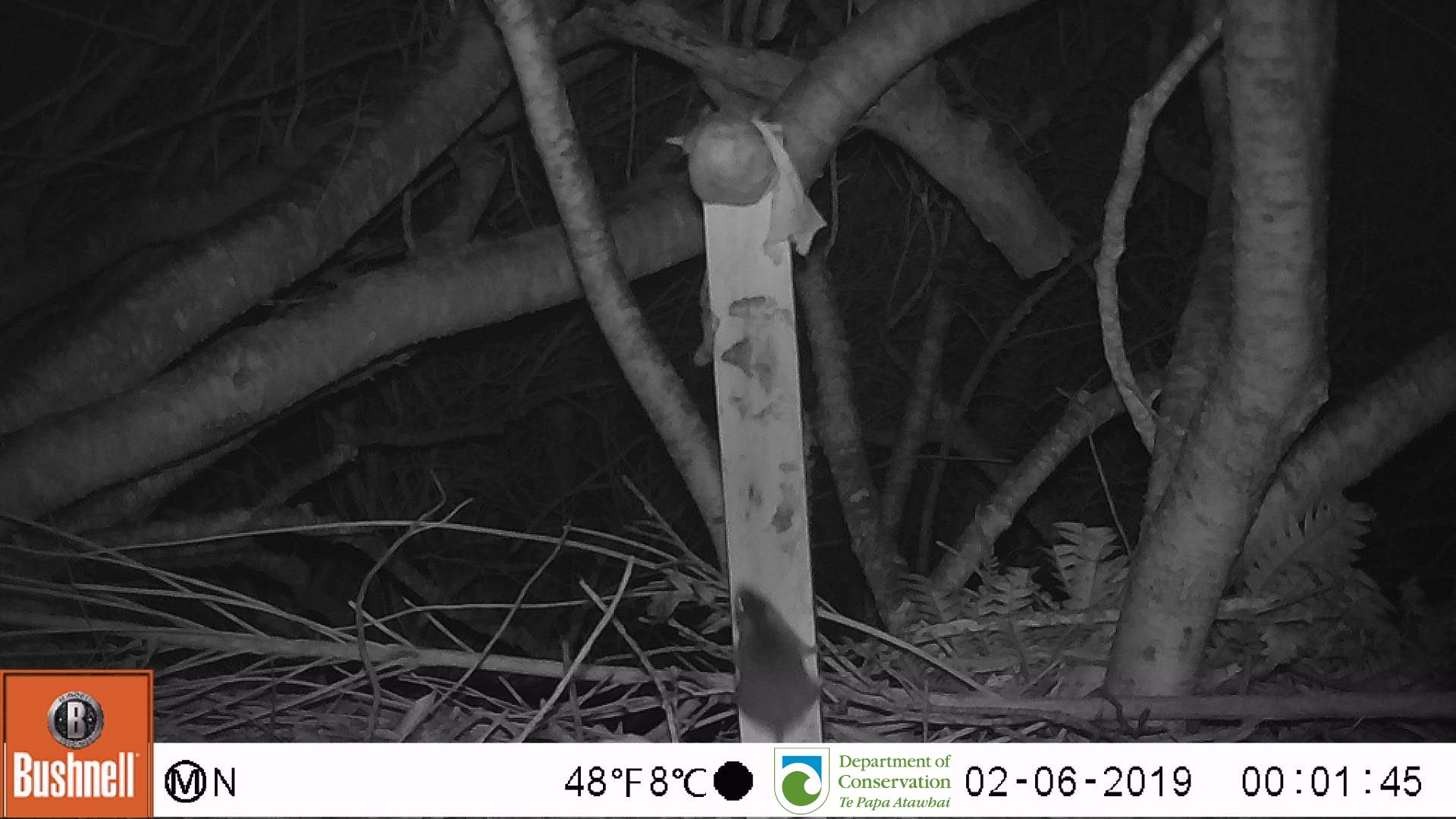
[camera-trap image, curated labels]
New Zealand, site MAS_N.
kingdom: Animalia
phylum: Chordata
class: Mammalia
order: Rodentia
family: Muridae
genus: Mus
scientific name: Mus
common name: mouse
Mouse (Mus).